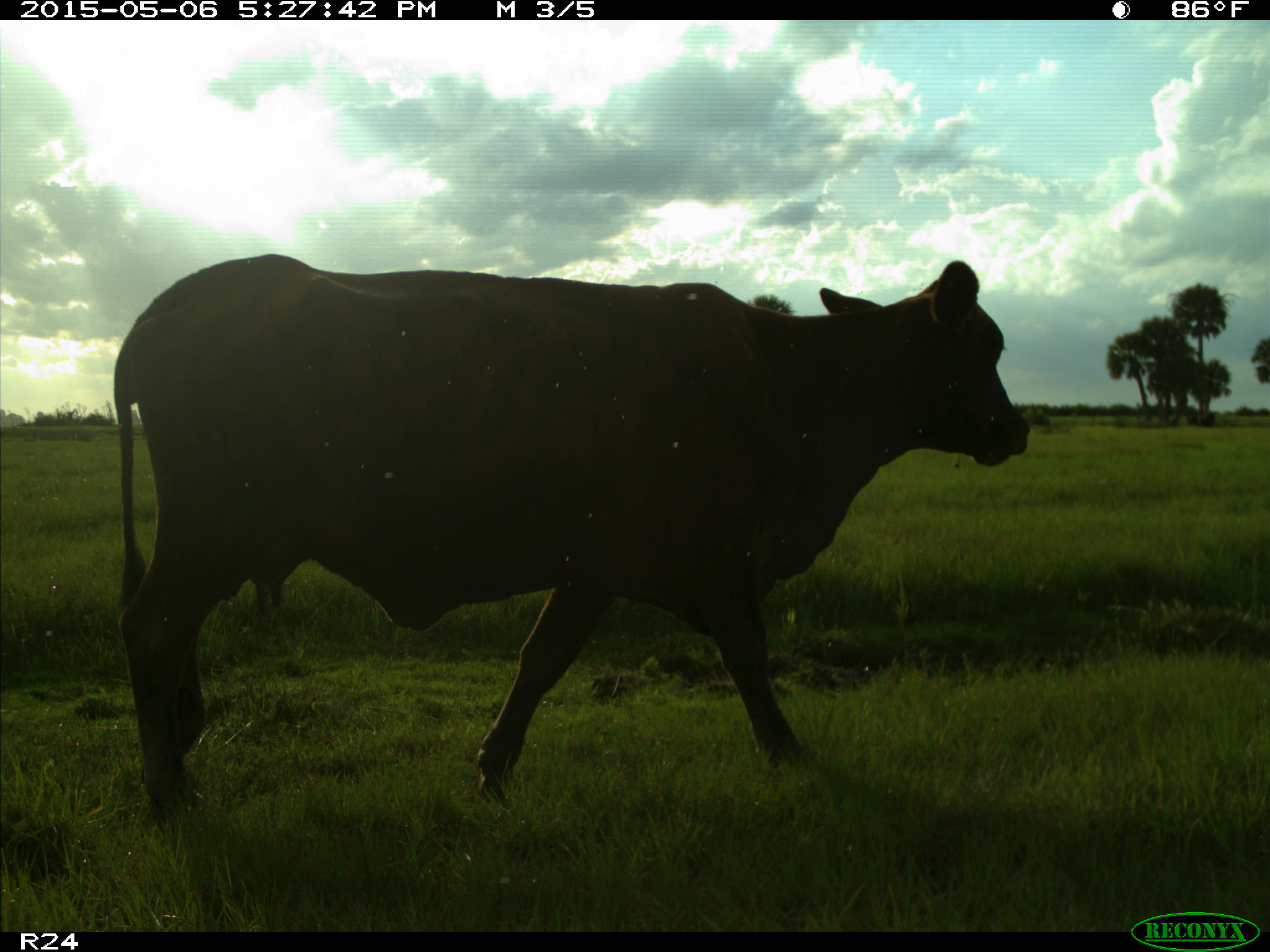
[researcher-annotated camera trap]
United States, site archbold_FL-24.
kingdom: Animalia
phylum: Chordata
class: Mammalia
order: Artiodactyla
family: Bovidae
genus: Bos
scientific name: Bos taurus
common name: domestic cow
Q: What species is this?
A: Bos taurus (domestic cow).